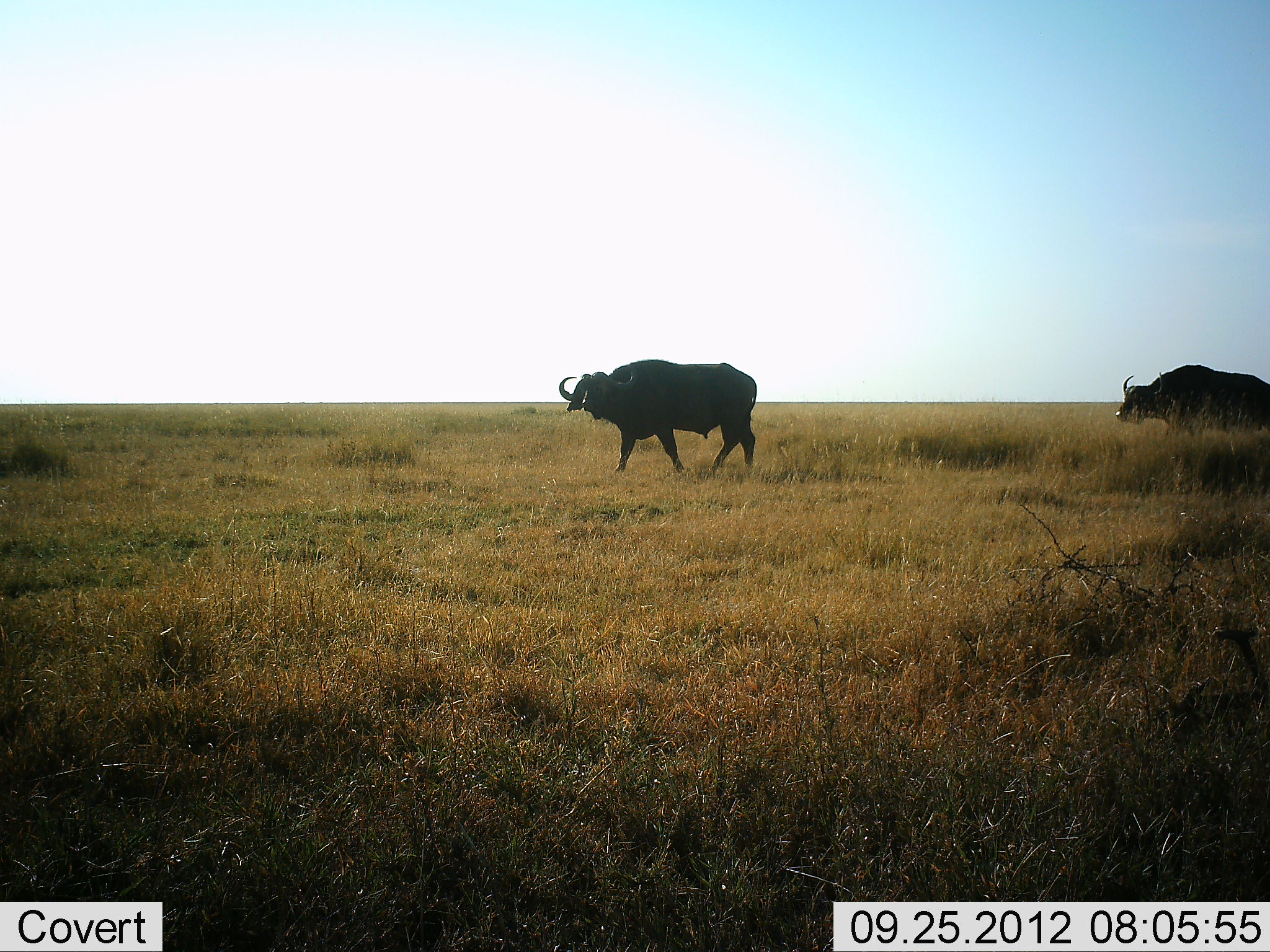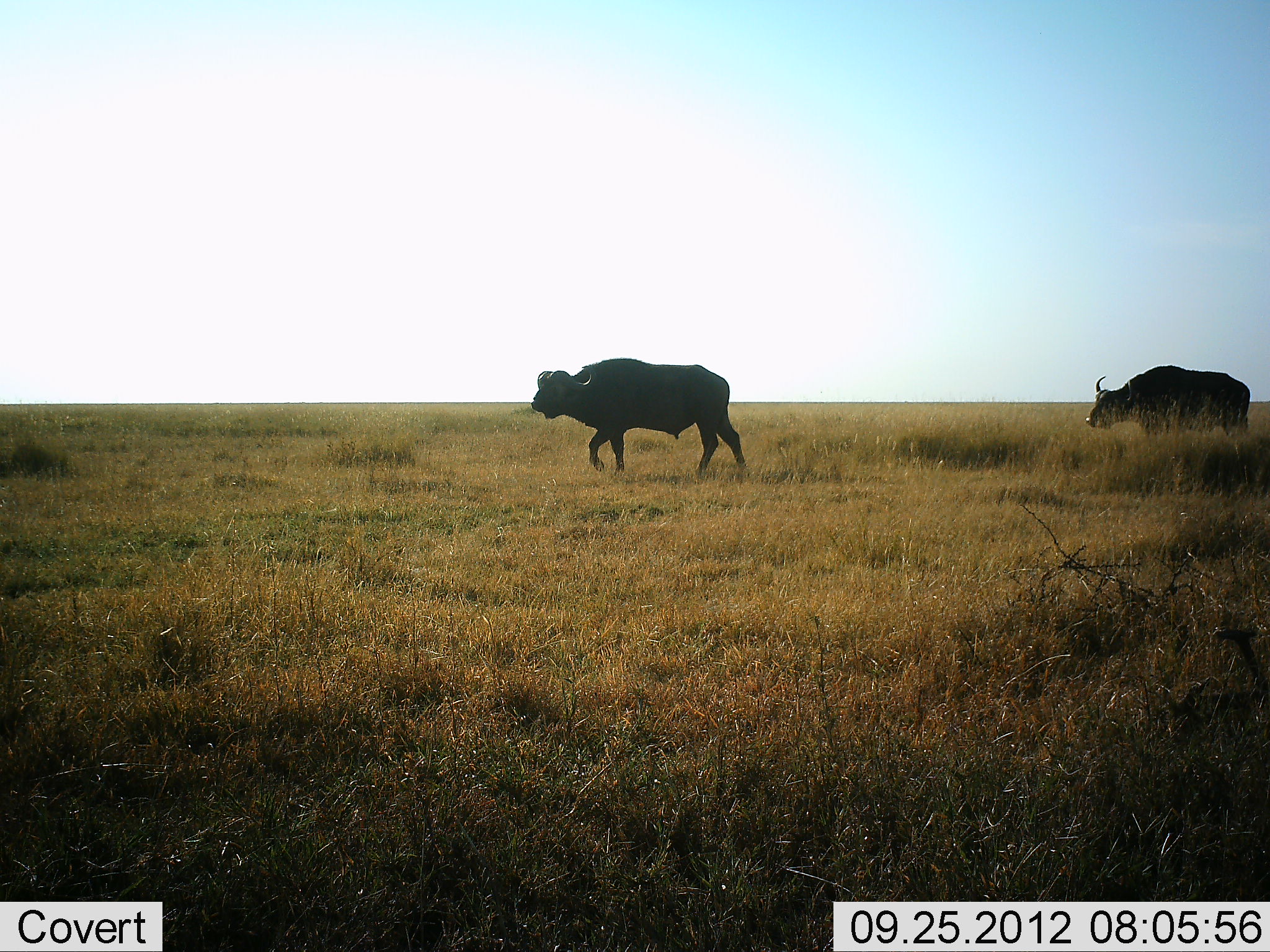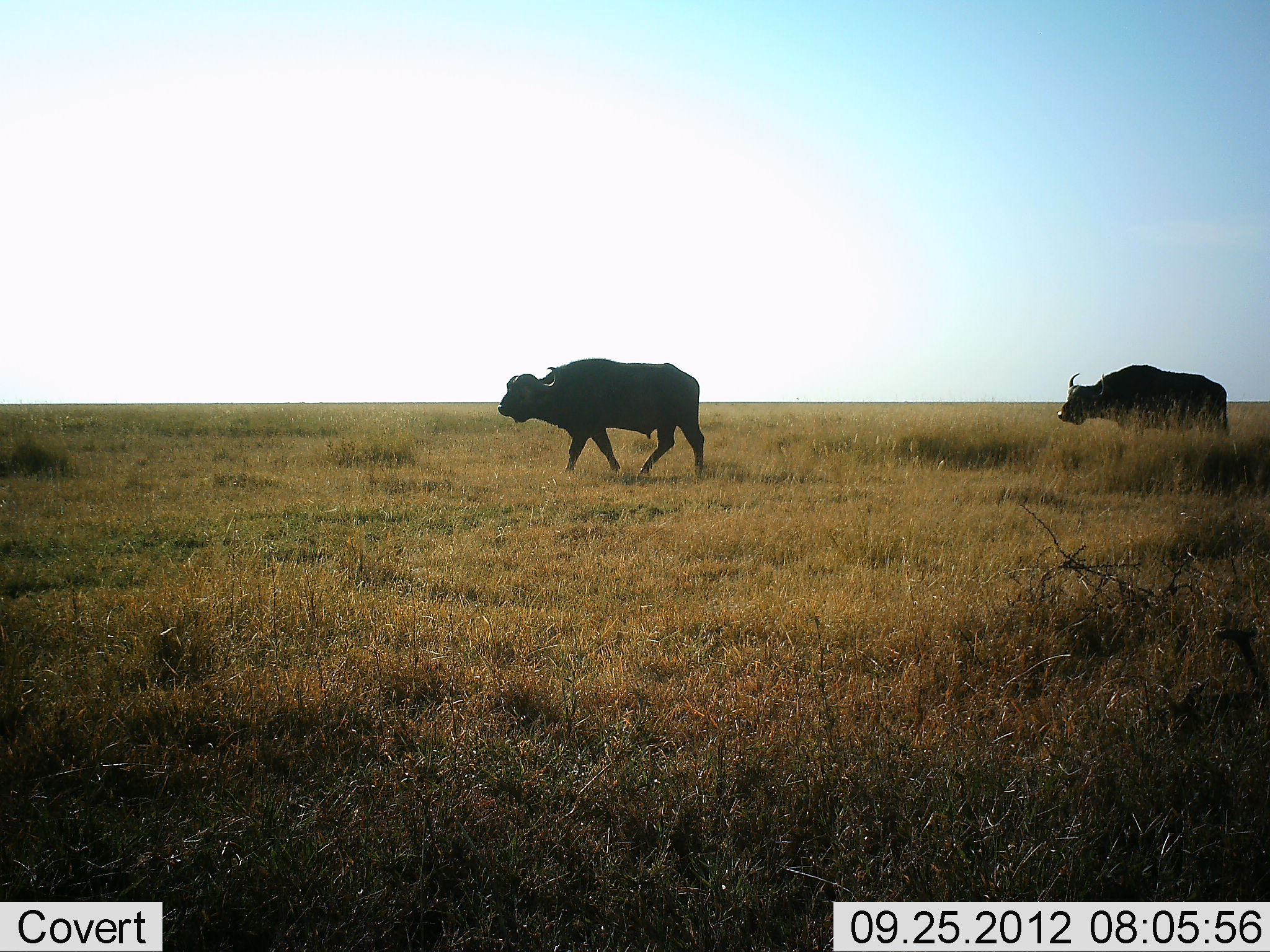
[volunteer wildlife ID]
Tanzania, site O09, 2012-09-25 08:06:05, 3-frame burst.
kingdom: Animalia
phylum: Chordata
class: Mammalia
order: Artiodactyla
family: Bovidae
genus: Syncerus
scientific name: Syncerus caffer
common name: cape buffalo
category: buffalo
Buffalo (cape buffalo) (Syncerus caffer), count 2. Behavior (volunteer vote fractions): standing 0%, resting 0%, moving 100%, interacting 0%. Young present (vote fraction): 0%. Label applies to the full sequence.